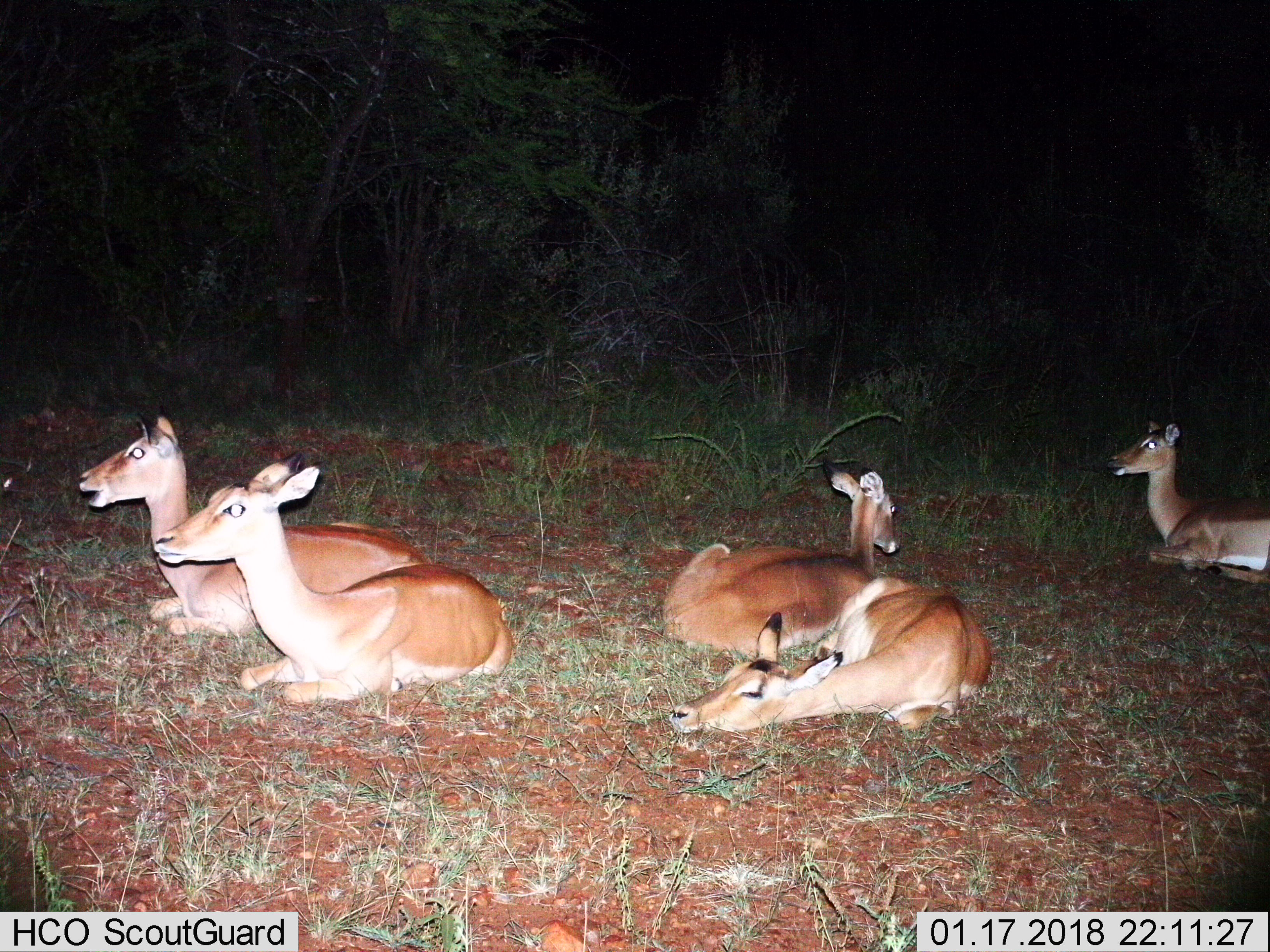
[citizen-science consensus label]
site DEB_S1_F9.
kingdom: Animalia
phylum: Chordata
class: Mammalia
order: Artiodactyla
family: Bovidae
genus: Aepyceros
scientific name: Aepyceros melampus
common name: impala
Impala (Aepyceros melampus), count 5. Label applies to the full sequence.